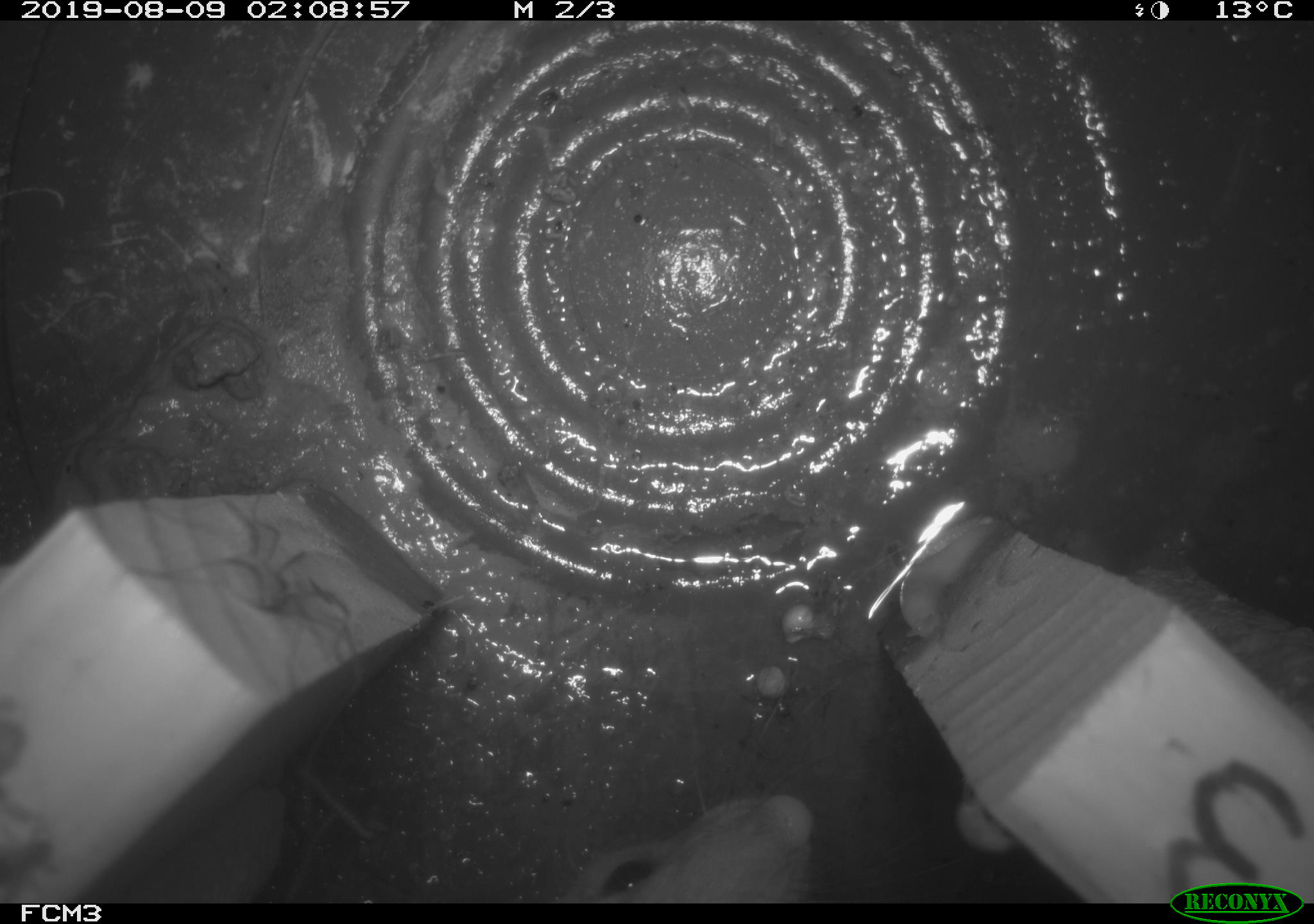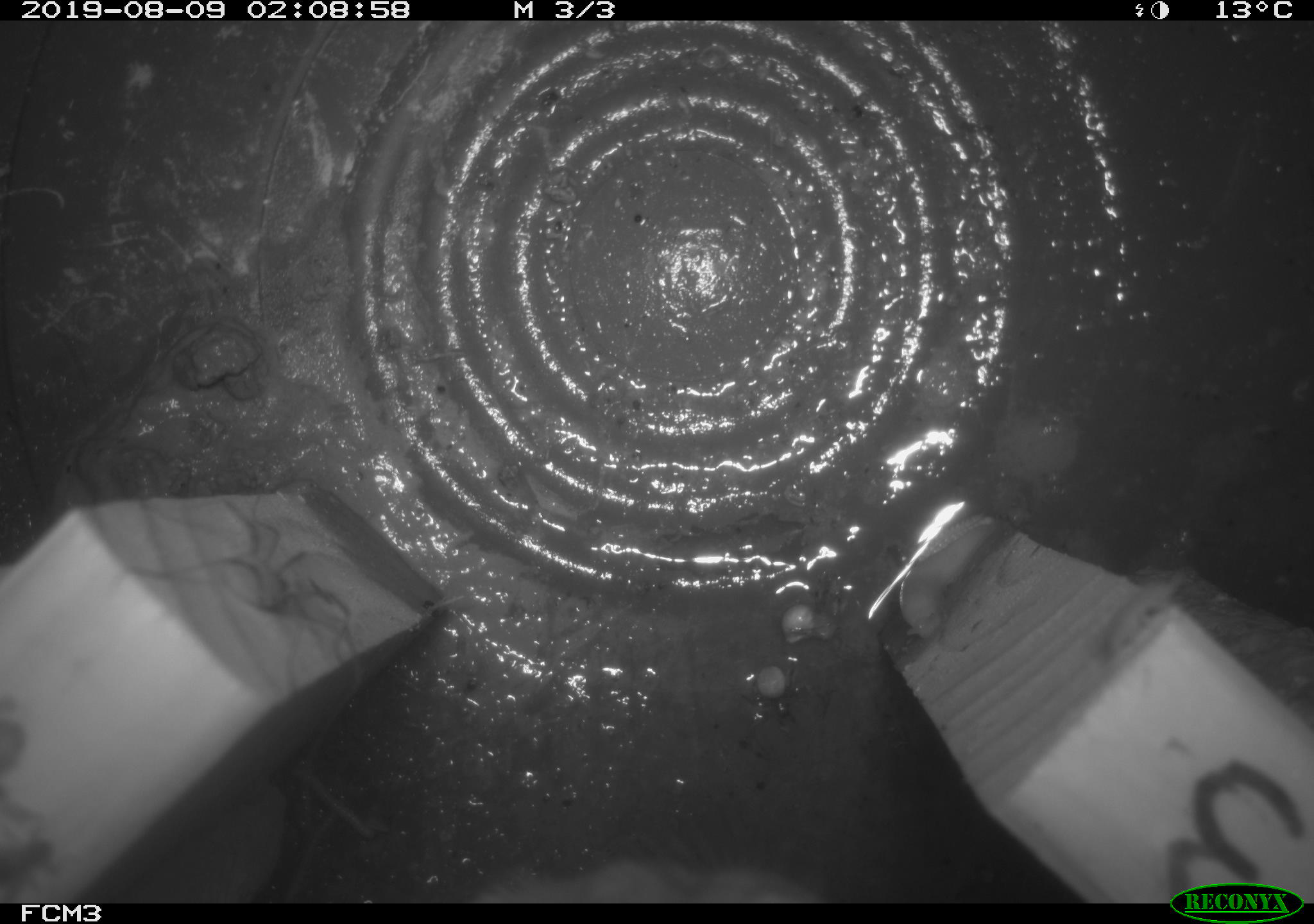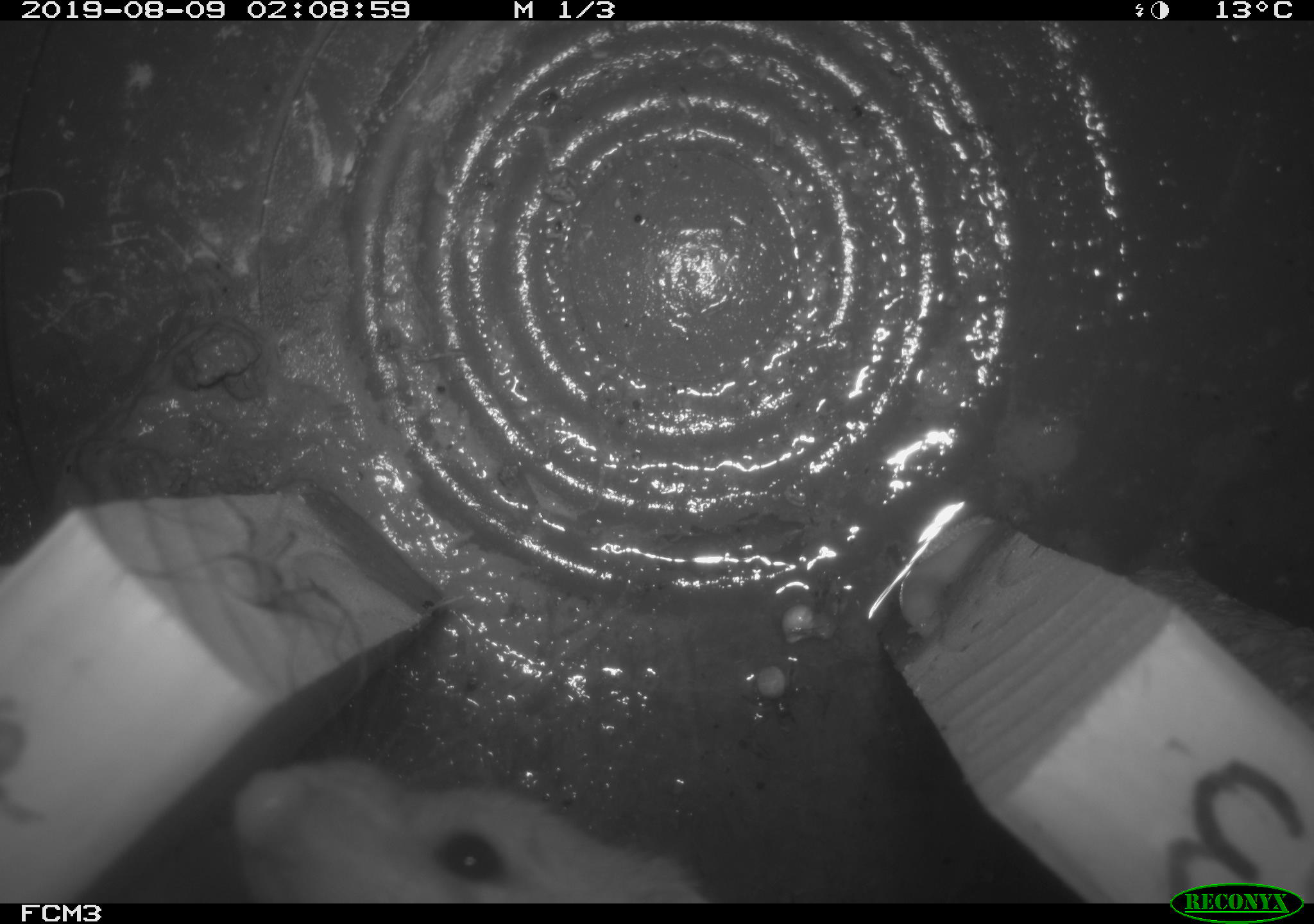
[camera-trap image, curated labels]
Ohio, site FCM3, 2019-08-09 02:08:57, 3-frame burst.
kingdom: Animalia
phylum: Chordata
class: Mammalia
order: Carnivora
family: Mustelidae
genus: Neogale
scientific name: Neogale frenata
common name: long-tailed weasel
Long-tailed weasel (Neogale frenata).